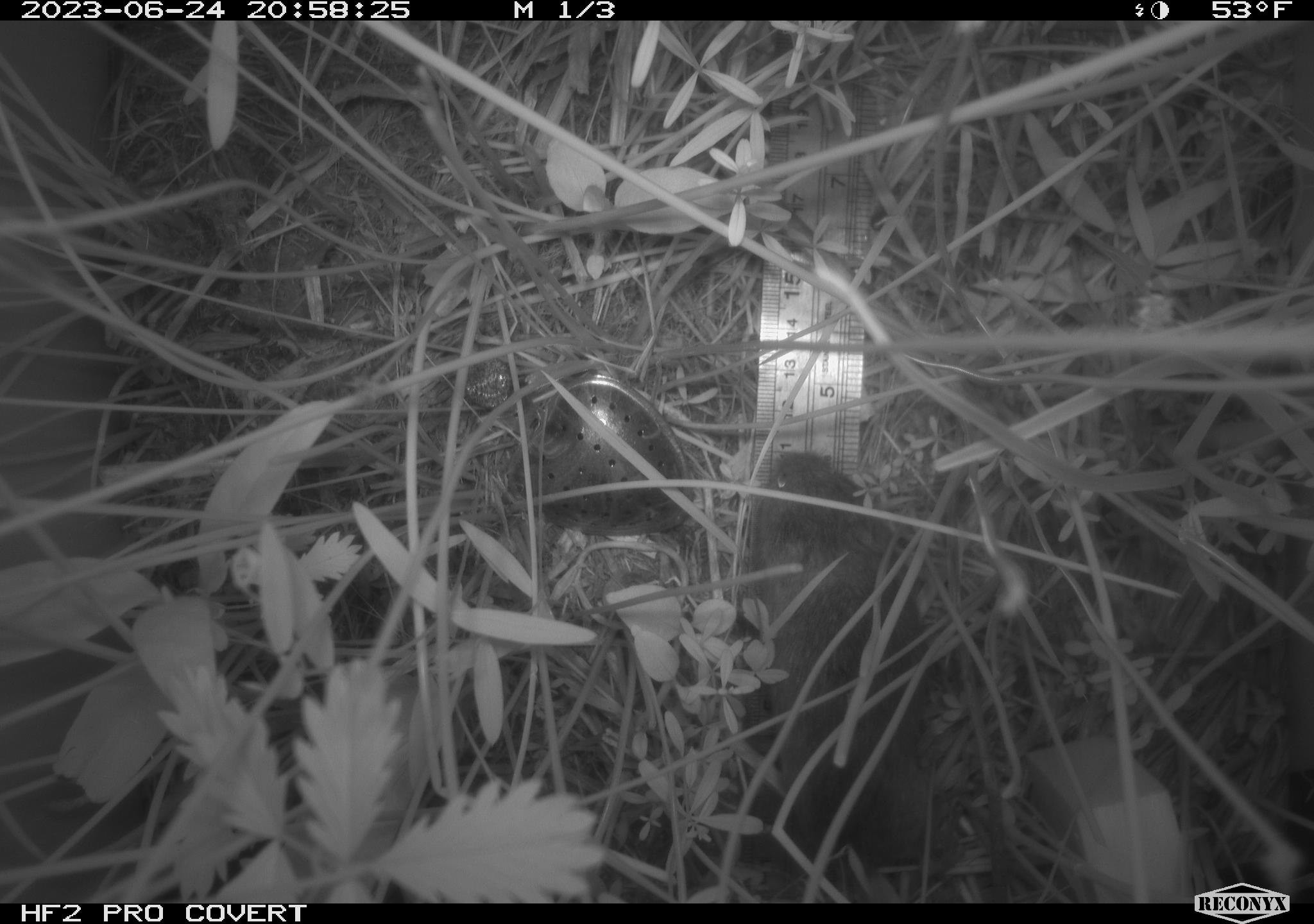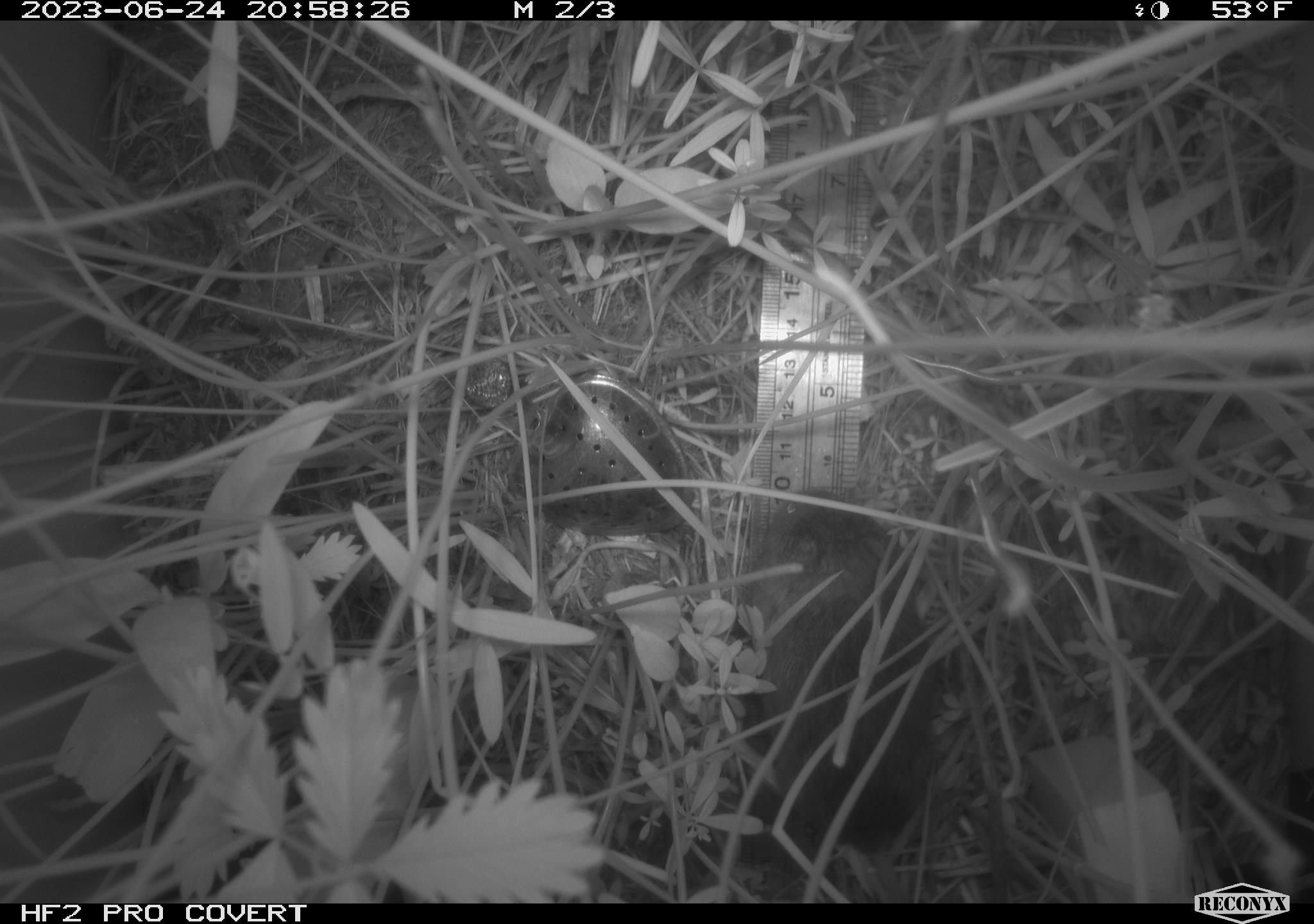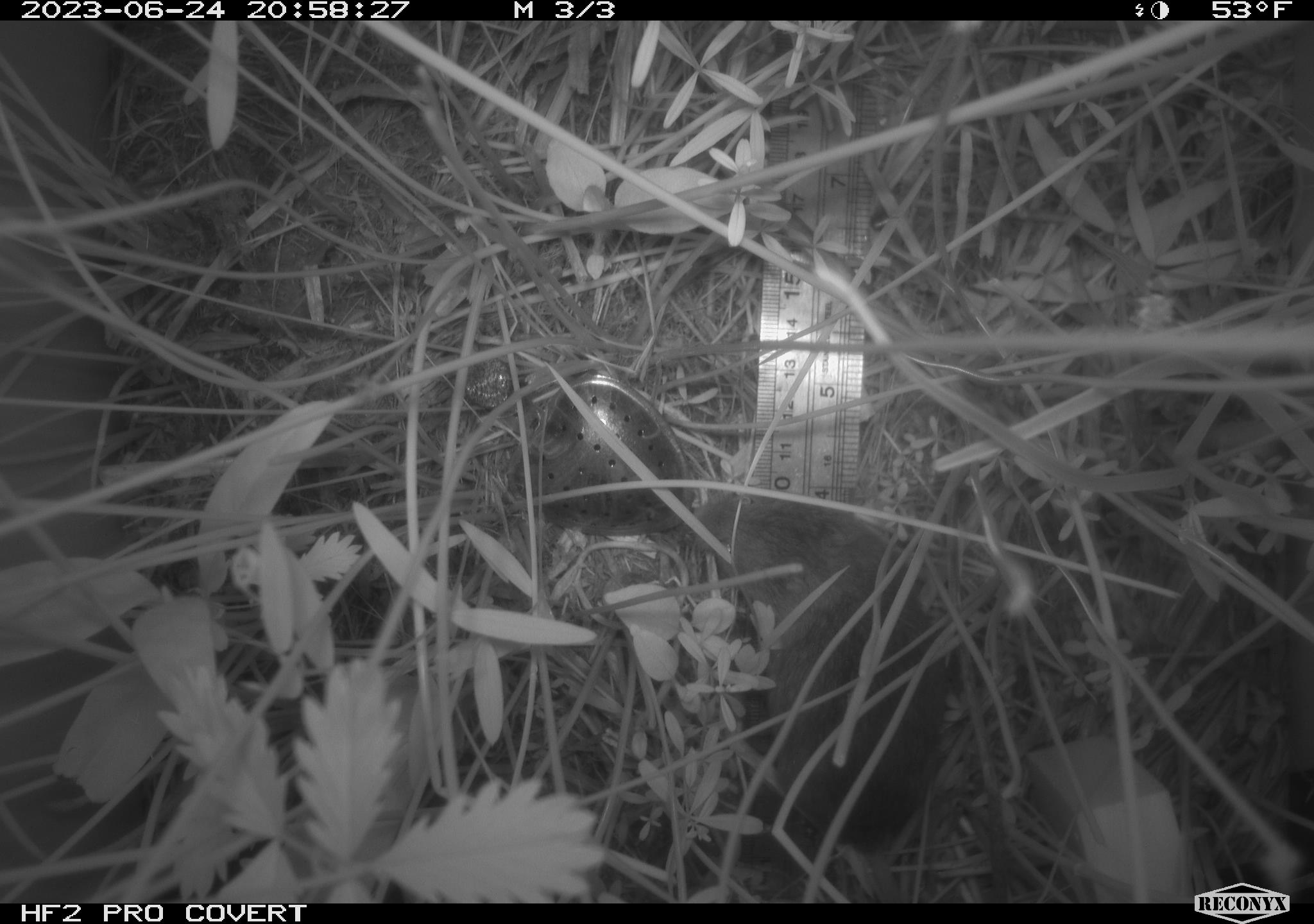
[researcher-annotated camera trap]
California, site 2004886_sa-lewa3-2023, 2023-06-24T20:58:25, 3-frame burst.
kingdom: Animalia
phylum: Chordata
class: Mammalia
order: Rodentia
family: Cricetidae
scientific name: Cricetidae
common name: hamsters, voles, lemmings, and allies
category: cricetidae family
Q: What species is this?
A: Cricetidae family (hamsters, voles, lemmings, and allies) (Cricetidae).